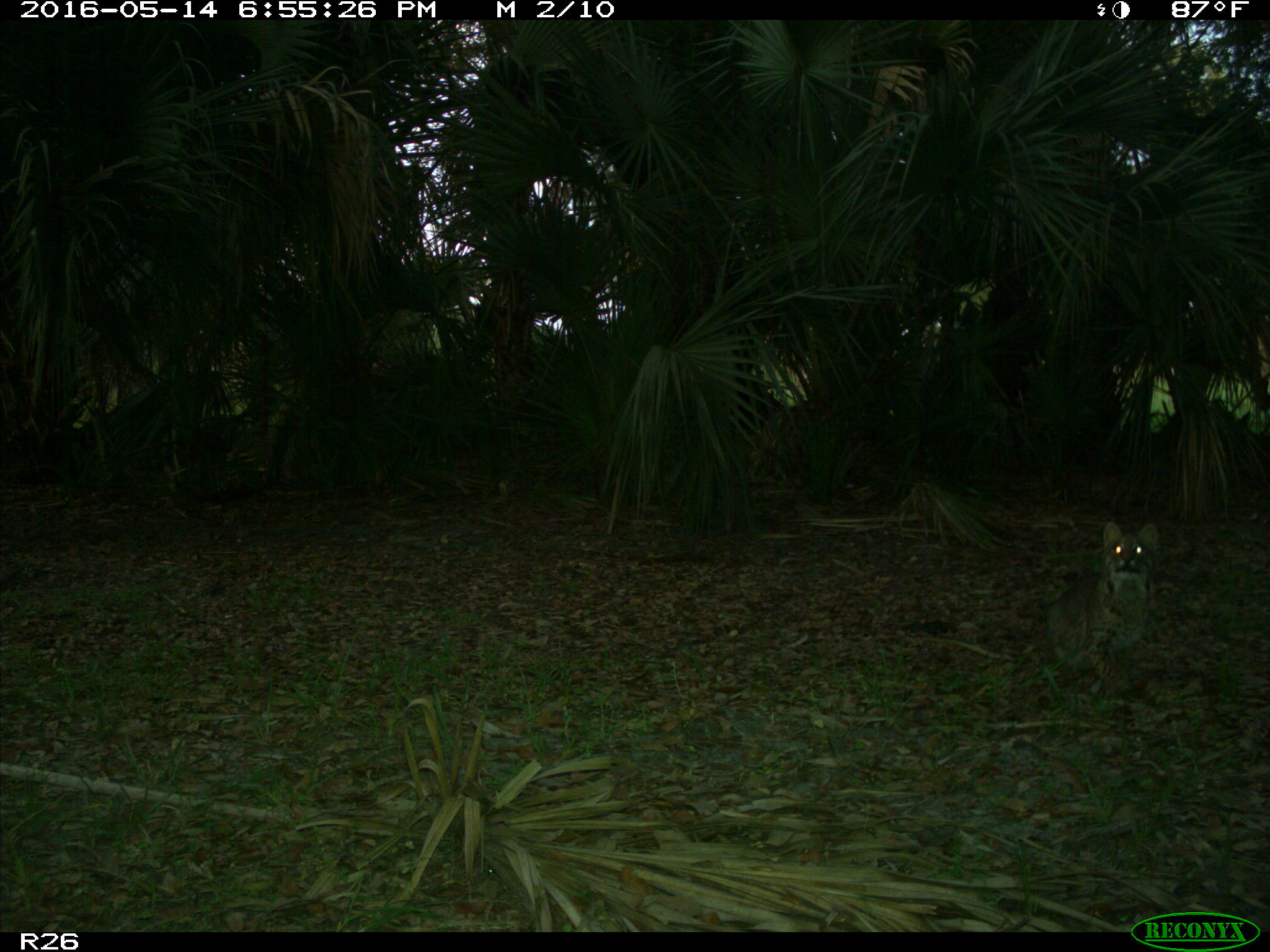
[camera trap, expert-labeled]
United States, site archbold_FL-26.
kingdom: Animalia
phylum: Chordata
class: Mammalia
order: Carnivora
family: Felidae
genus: Lynx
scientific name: Lynx rufus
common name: bobcat